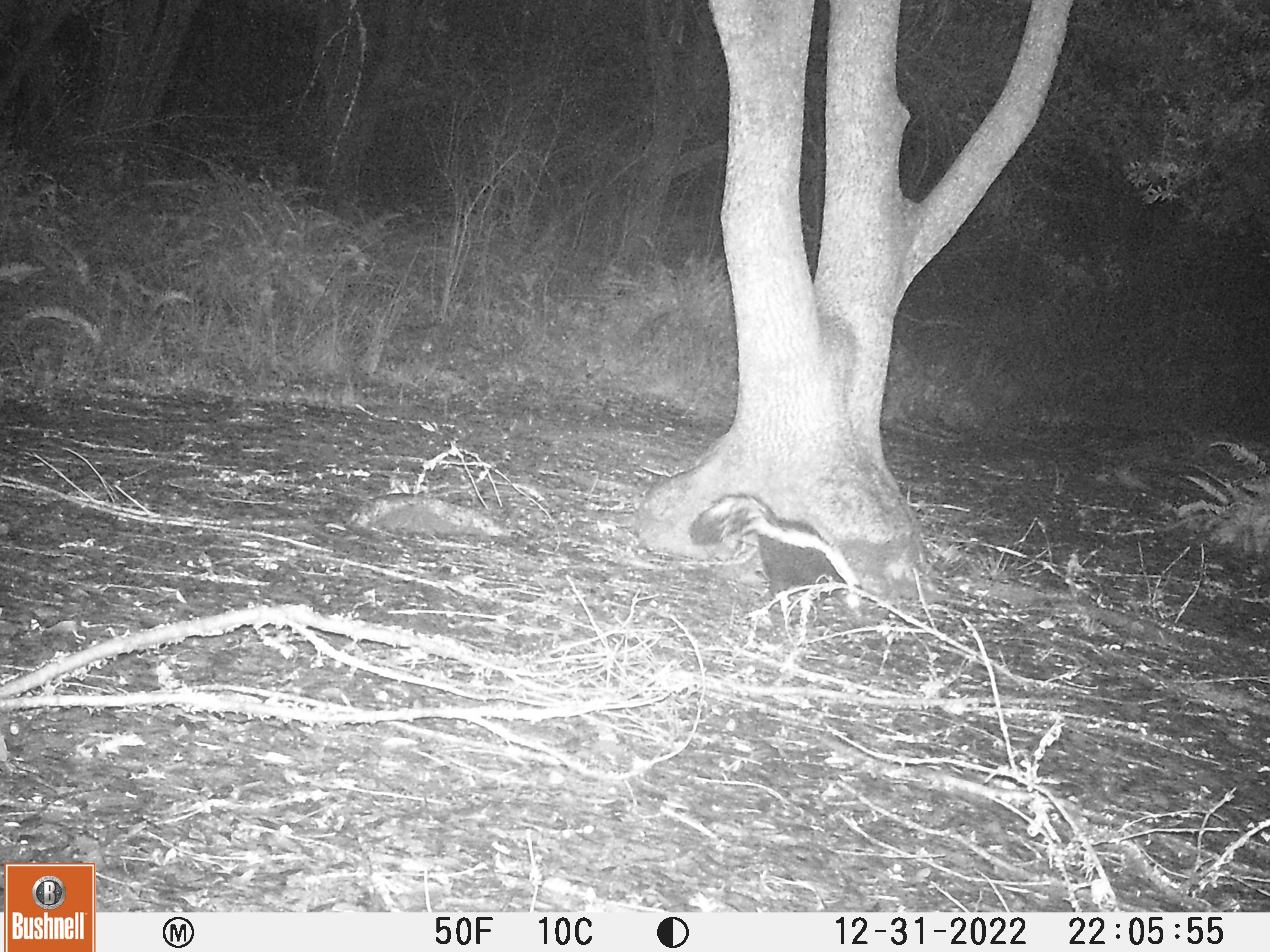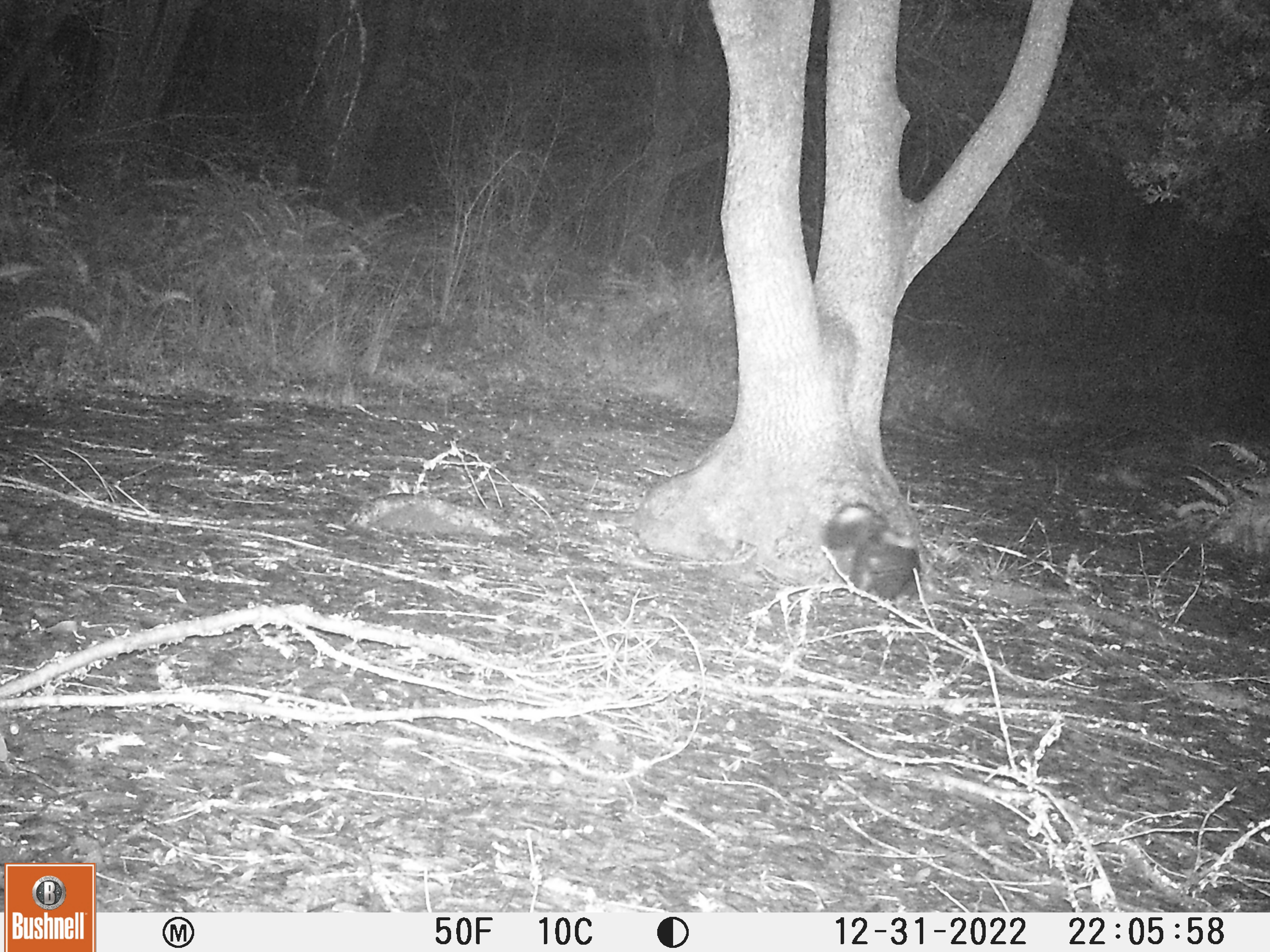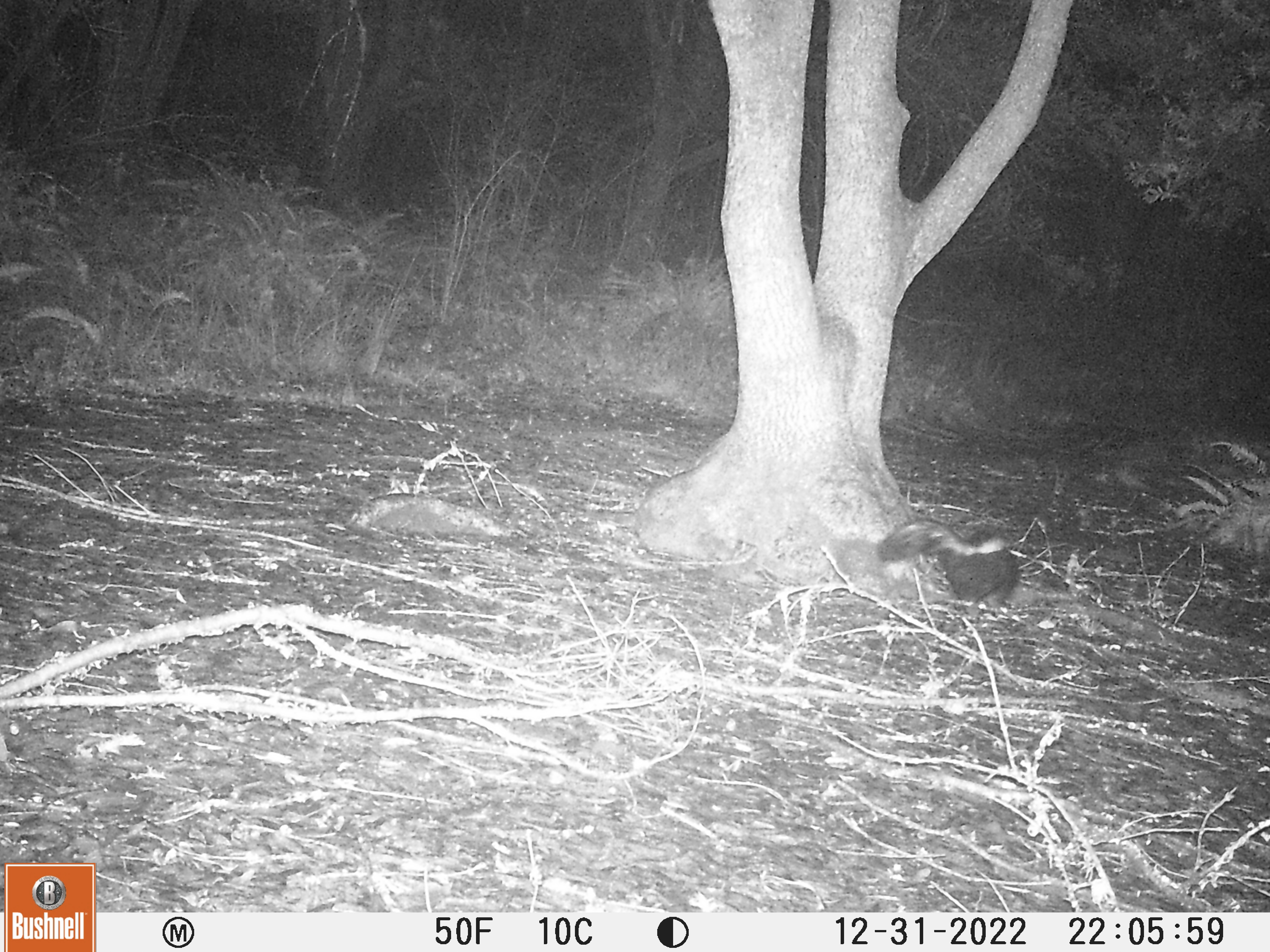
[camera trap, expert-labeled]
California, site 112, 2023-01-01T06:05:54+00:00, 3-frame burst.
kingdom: Animalia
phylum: Chordata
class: Mammalia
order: Carnivora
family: Mephitidae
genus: Mephitis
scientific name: Mephitis mephitis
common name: striped skunk